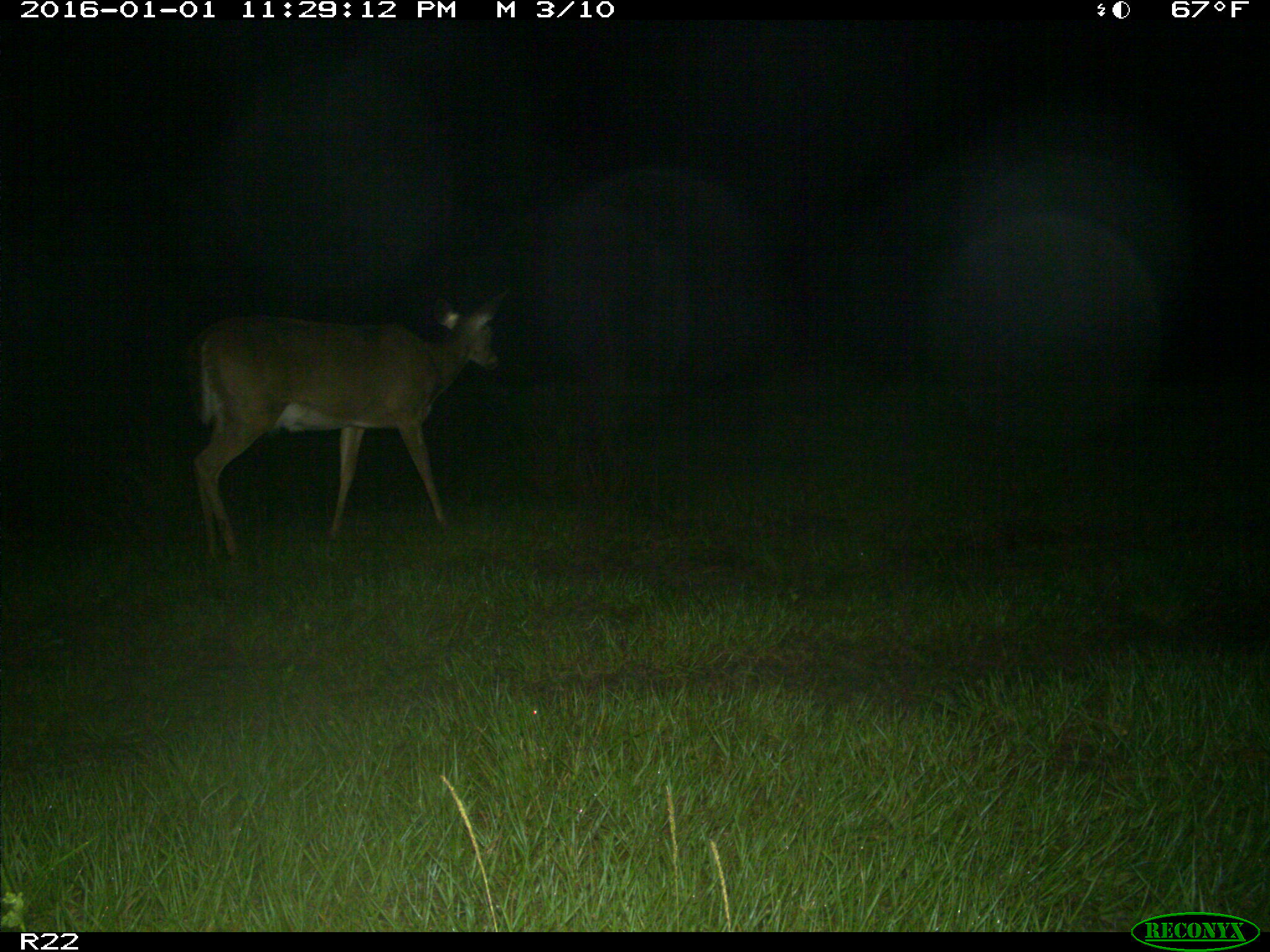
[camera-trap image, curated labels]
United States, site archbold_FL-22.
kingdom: Animalia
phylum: Chordata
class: Mammalia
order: Artiodactyla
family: Cervidae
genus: Odocoileus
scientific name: Odocoileus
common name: deer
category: unidentified deer